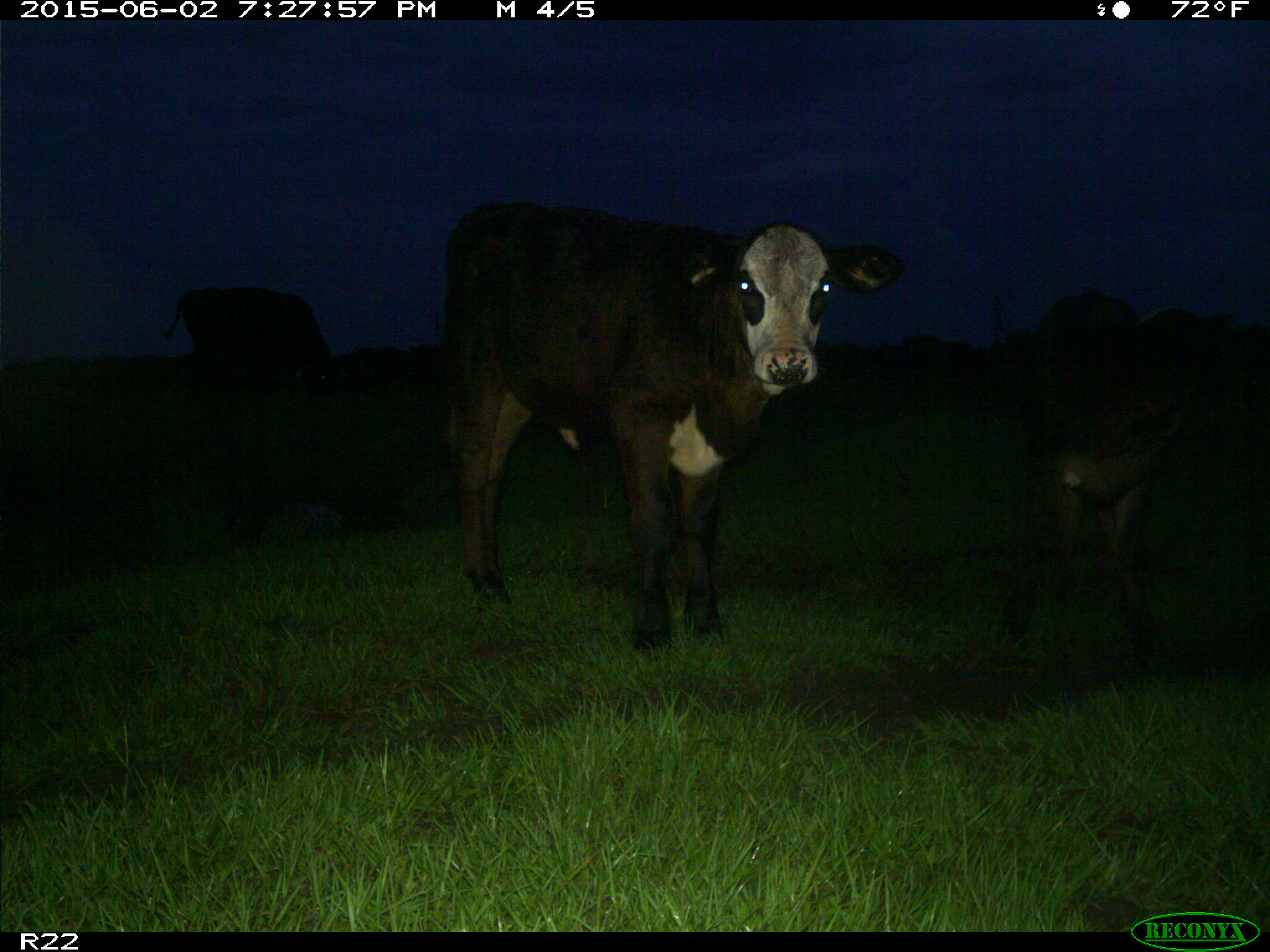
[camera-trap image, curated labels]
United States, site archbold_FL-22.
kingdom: Animalia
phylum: Chordata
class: Mammalia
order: Artiodactyla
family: Bovidae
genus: Bos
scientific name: Bos taurus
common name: domestic cow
Bos taurus (domestic cow).